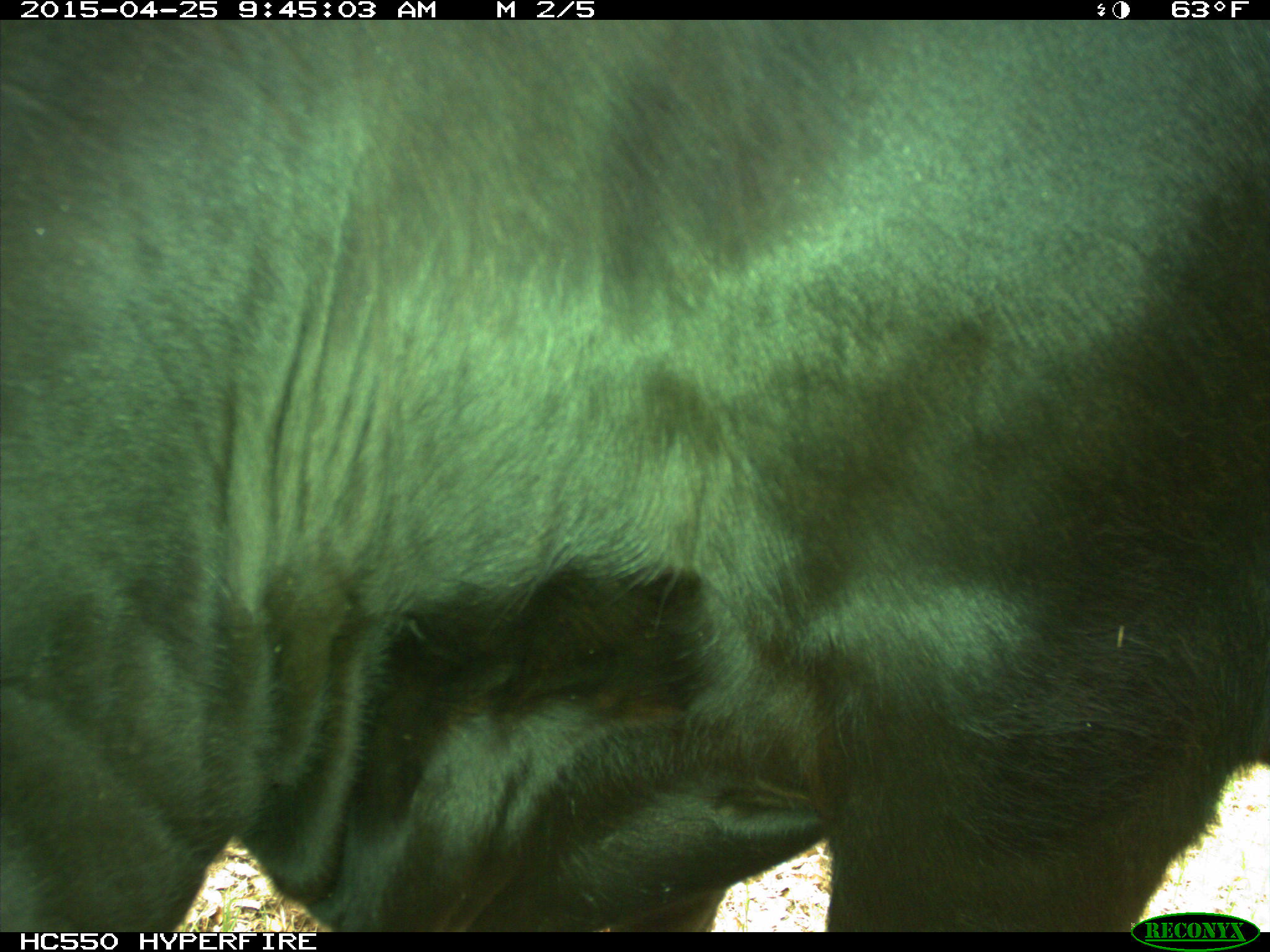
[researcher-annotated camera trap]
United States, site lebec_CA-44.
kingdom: Animalia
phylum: Chordata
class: Mammalia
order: Artiodactyla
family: Suidae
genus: Sus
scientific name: Sus scrofa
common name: wild boar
Sus scrofa (wild boar).